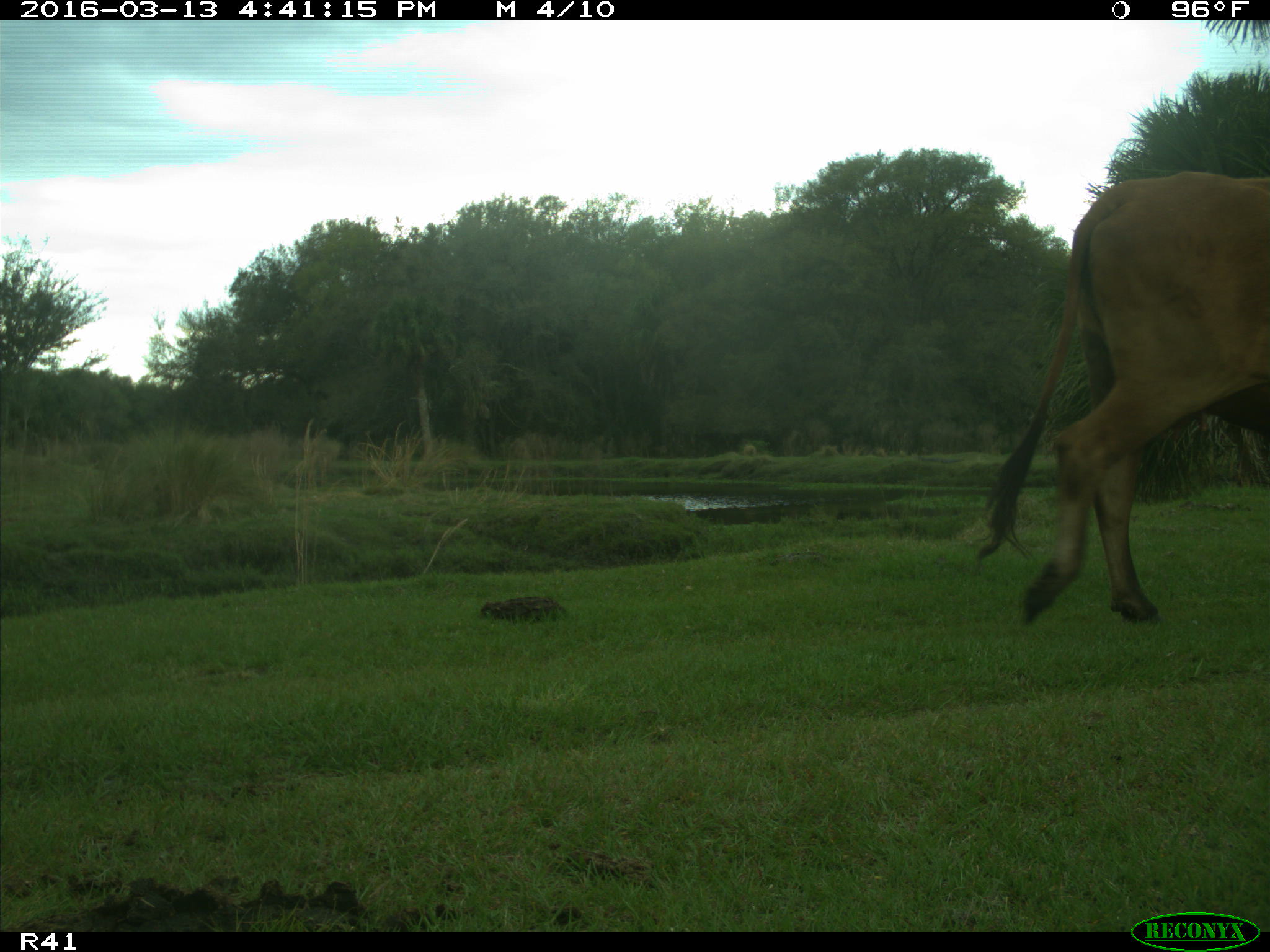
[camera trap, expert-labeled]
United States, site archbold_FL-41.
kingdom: Animalia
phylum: Chordata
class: Mammalia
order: Artiodactyla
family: Bovidae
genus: Bos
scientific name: Bos taurus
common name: domestic cow